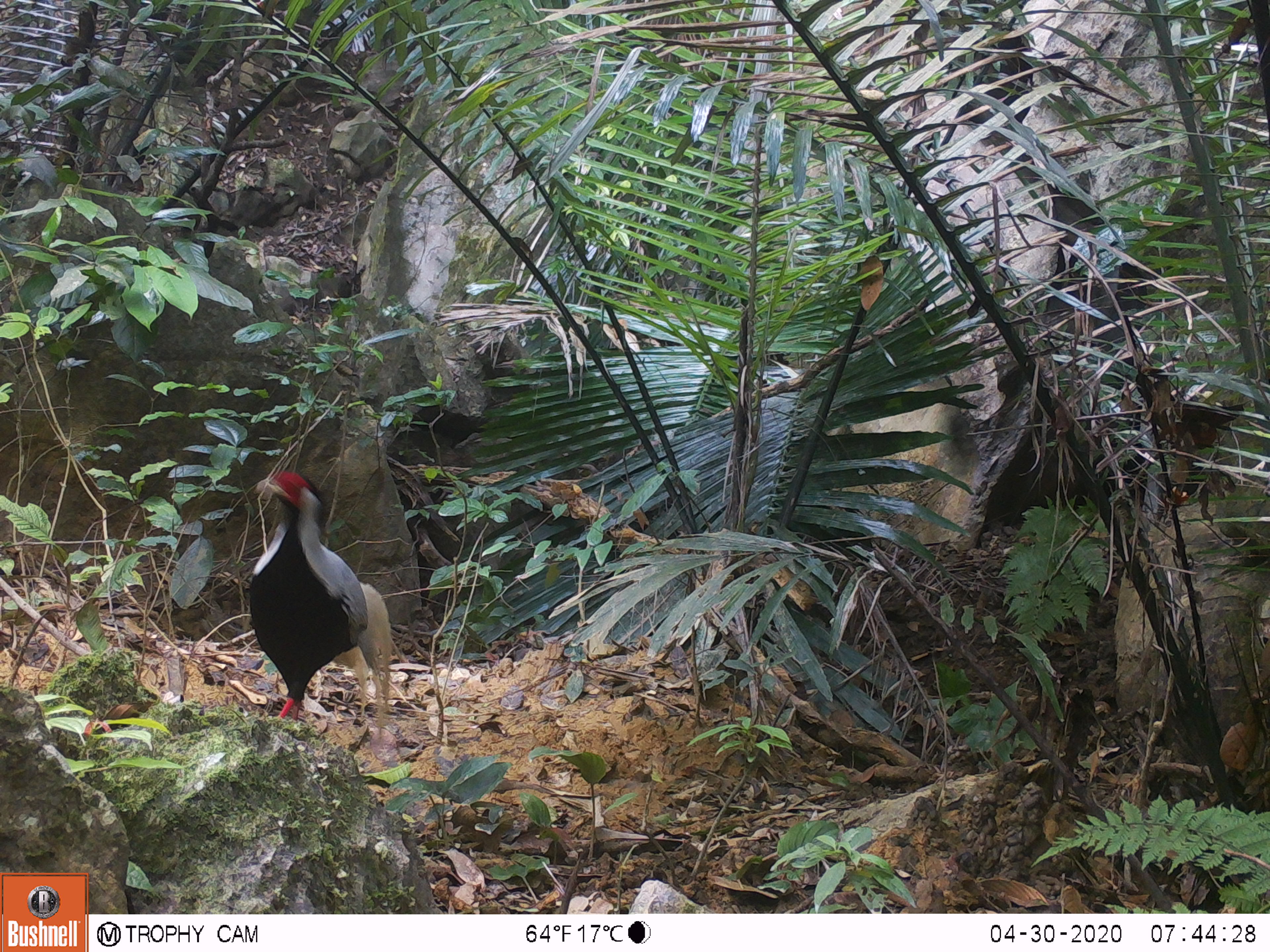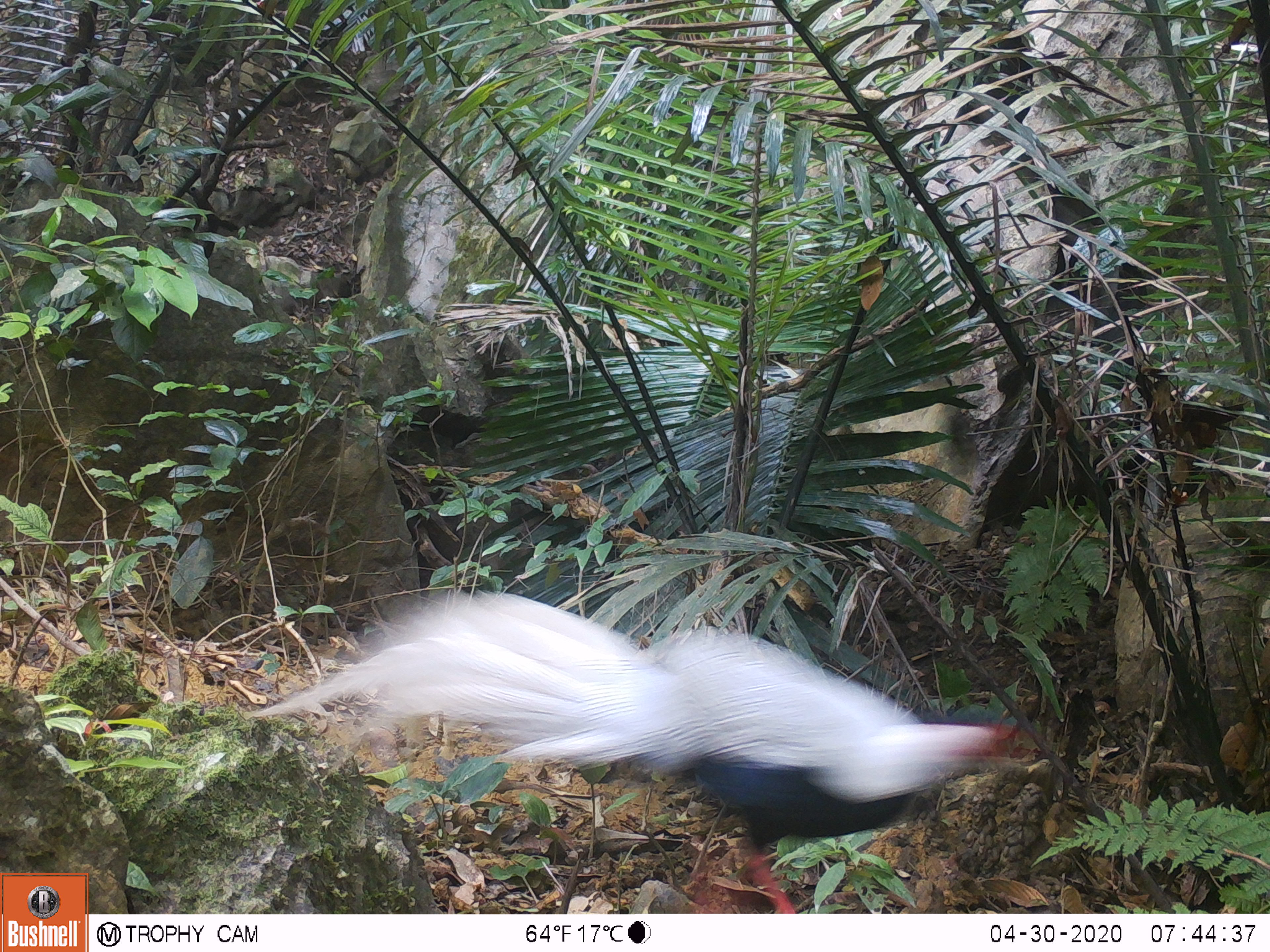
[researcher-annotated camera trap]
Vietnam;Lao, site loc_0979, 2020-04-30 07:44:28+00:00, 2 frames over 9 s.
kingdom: Animalia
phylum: Chordata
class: Aves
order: Galliformes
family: Phasianidae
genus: Lophura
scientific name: Lophura nycthemera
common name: silver pheasant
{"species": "silver pheasant (Lophura nycthemera)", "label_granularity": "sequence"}